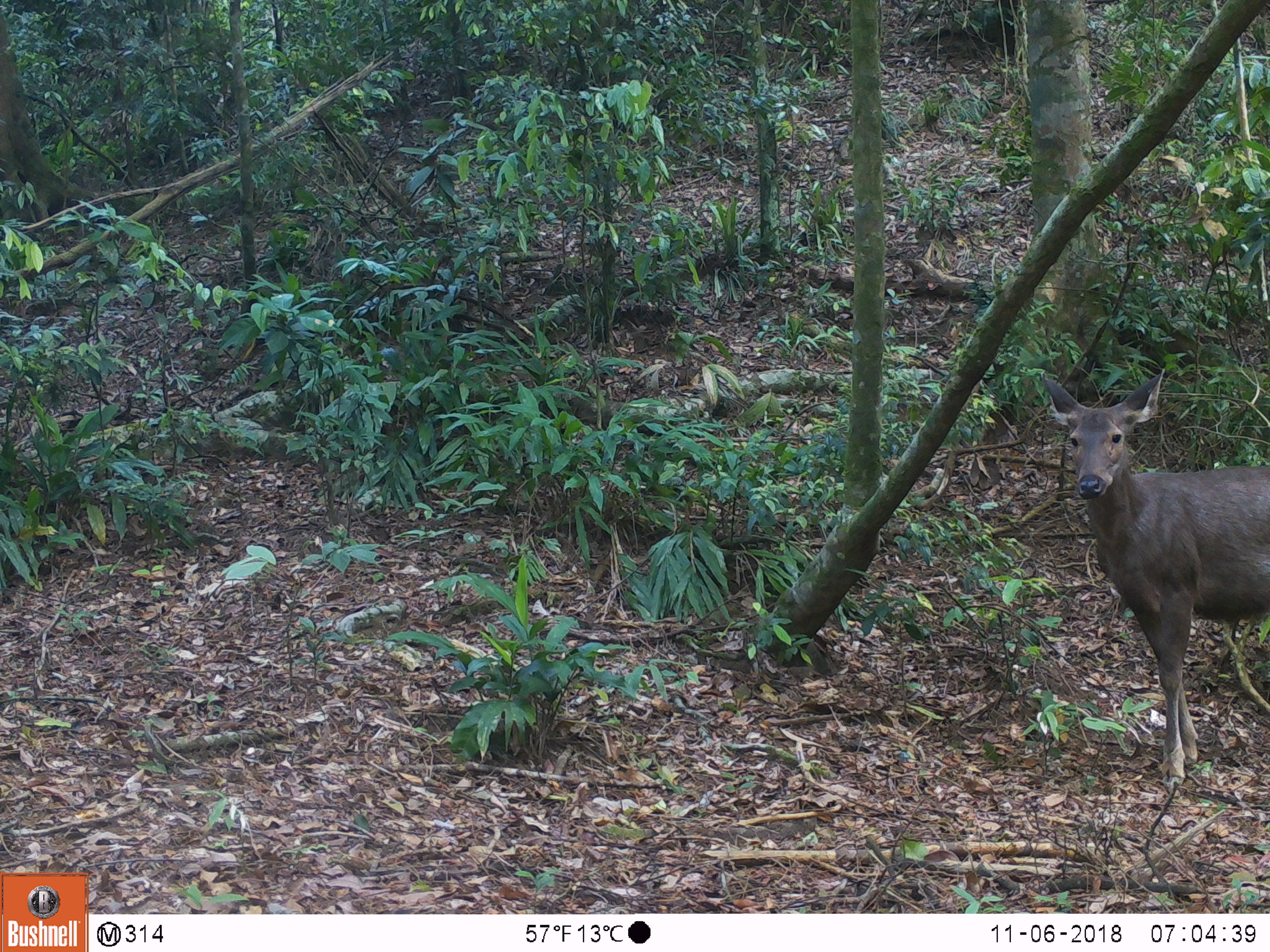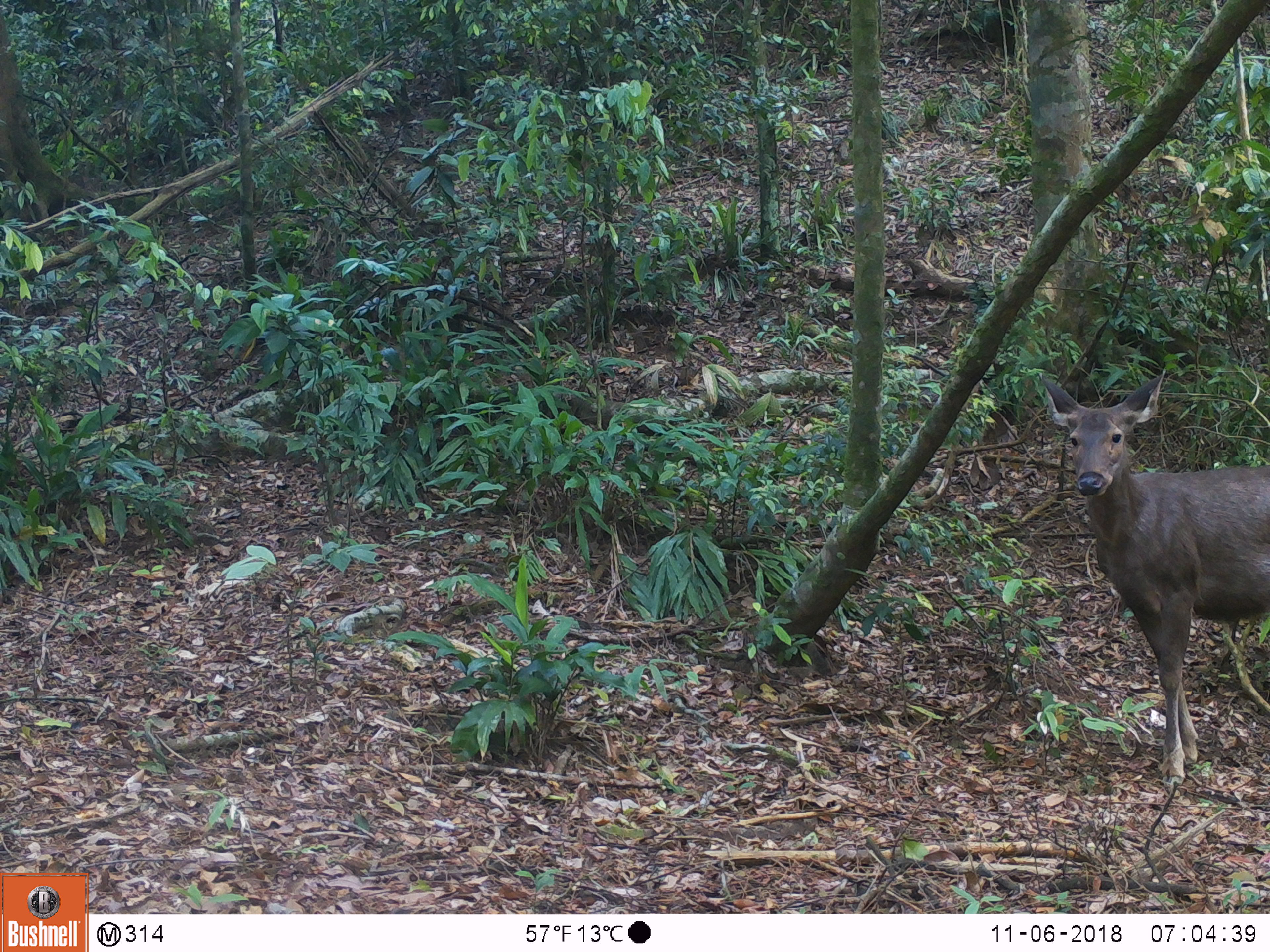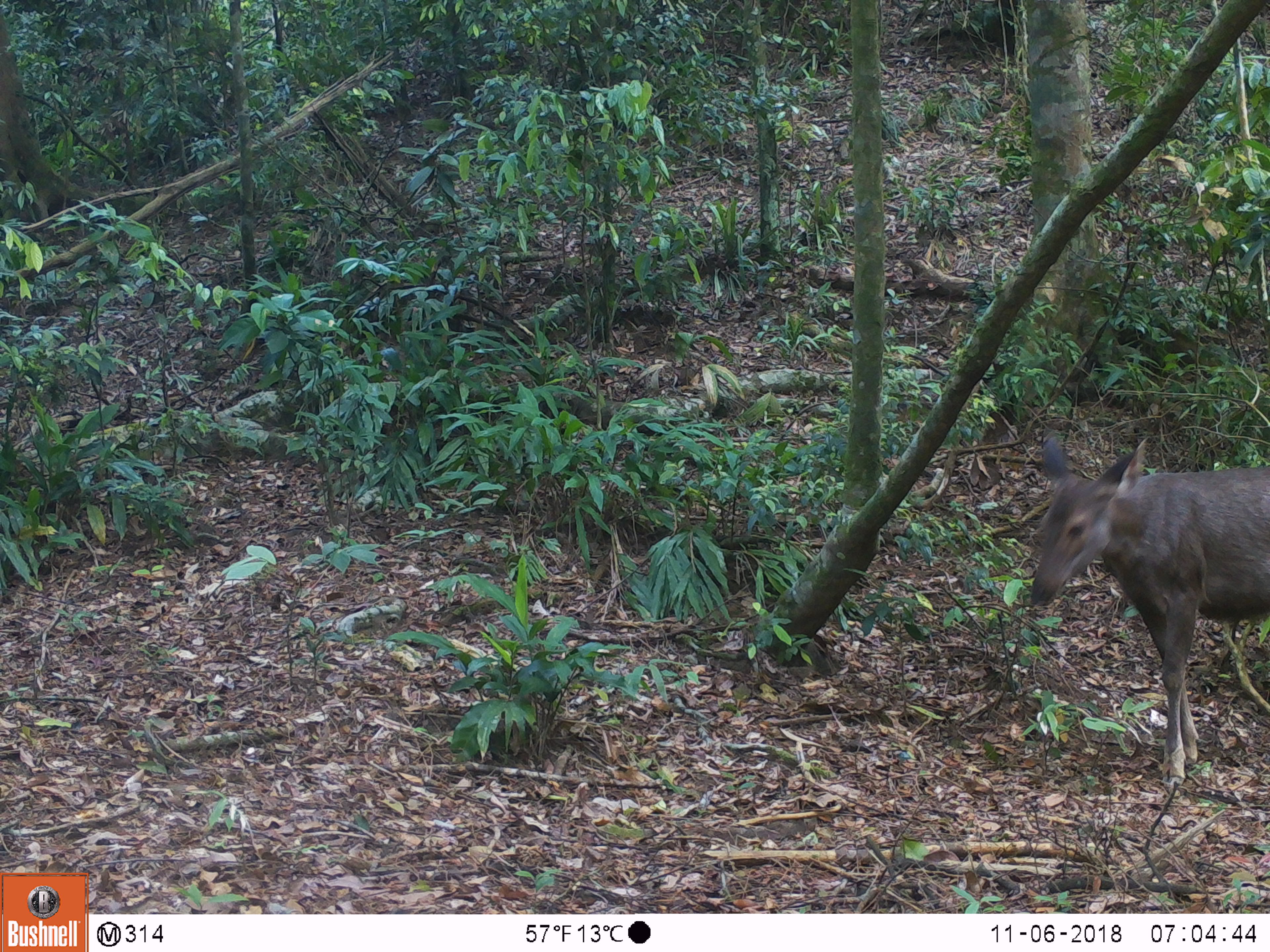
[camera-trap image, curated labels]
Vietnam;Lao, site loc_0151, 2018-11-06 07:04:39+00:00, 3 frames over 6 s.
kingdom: Animalia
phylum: Chordata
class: Mammalia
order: Artiodactyla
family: Cervidae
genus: Rusa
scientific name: Rusa unicolor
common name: sambar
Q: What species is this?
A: Sambar (Rusa unicolor).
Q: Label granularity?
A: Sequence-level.